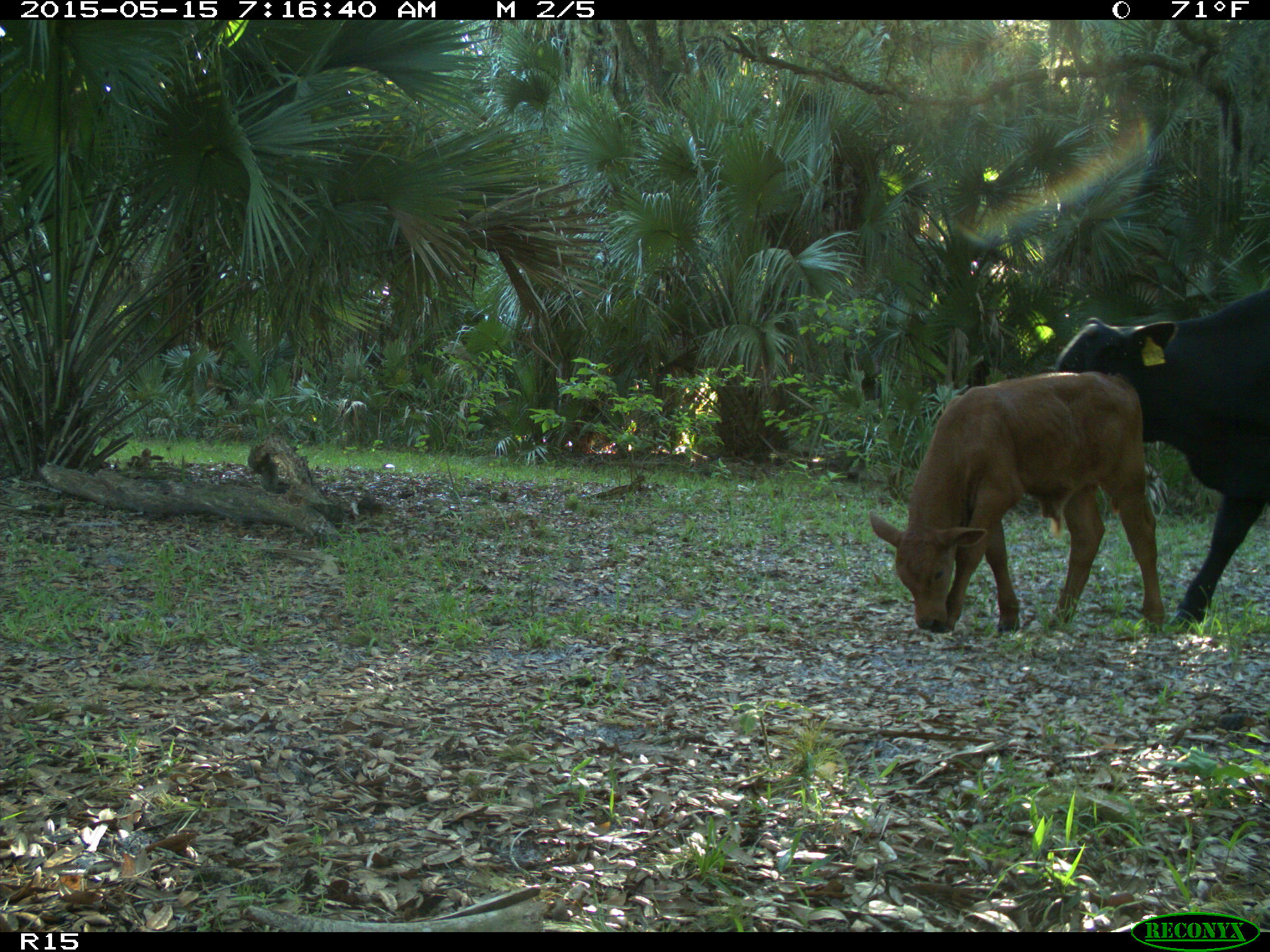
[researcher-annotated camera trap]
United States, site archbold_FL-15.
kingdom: Animalia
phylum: Chordata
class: Mammalia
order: Artiodactyla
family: Bovidae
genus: Bos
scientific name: Bos taurus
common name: domestic cow